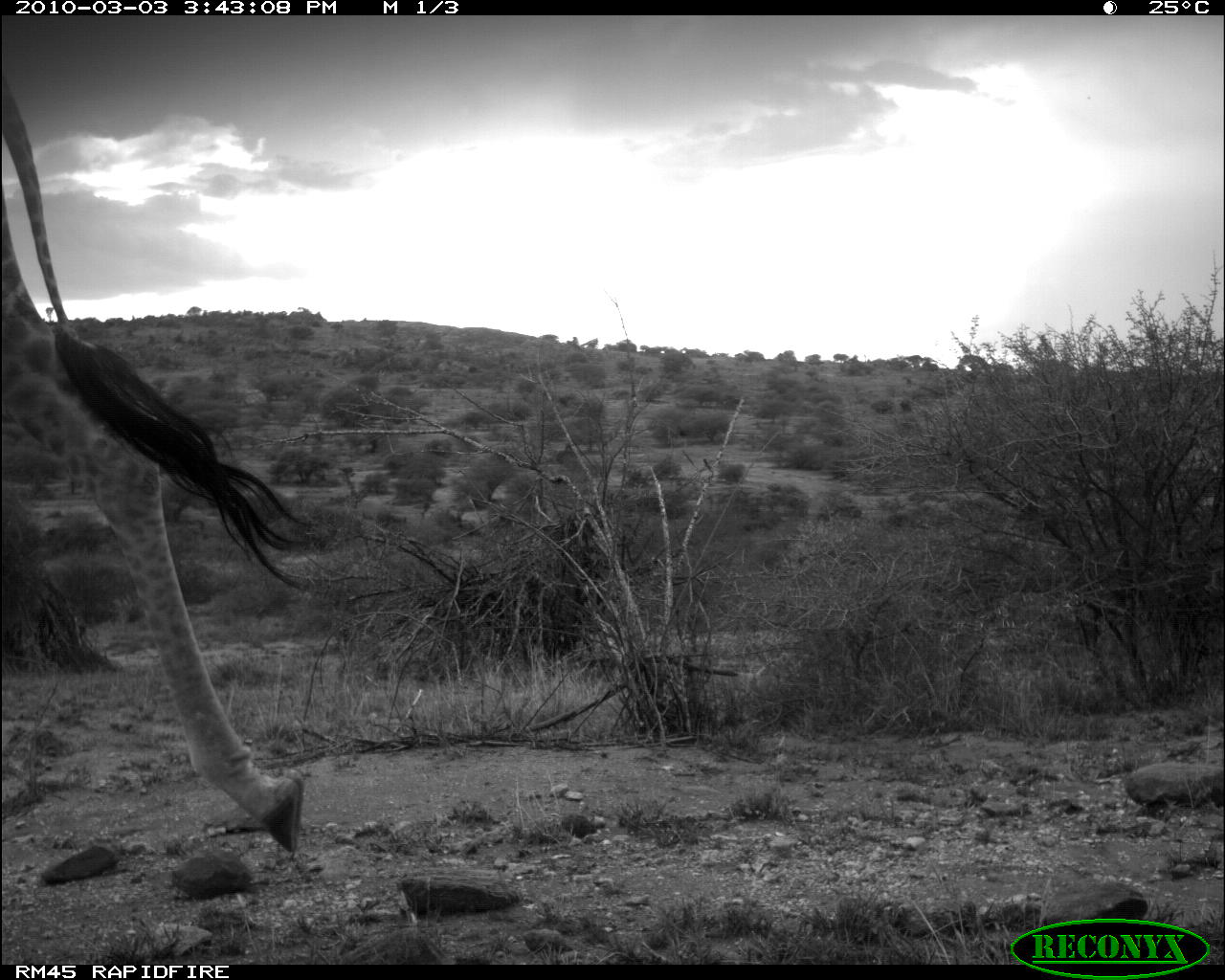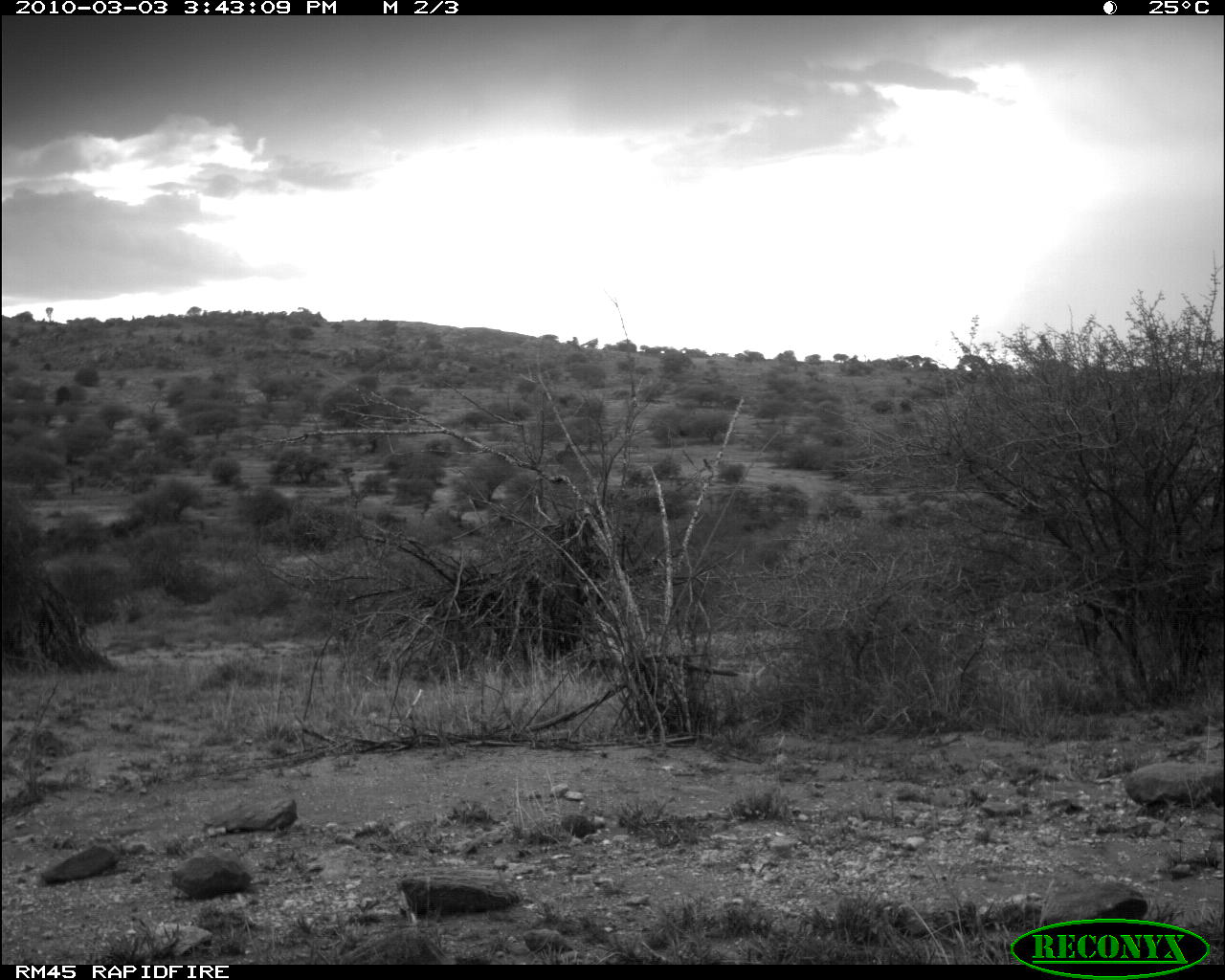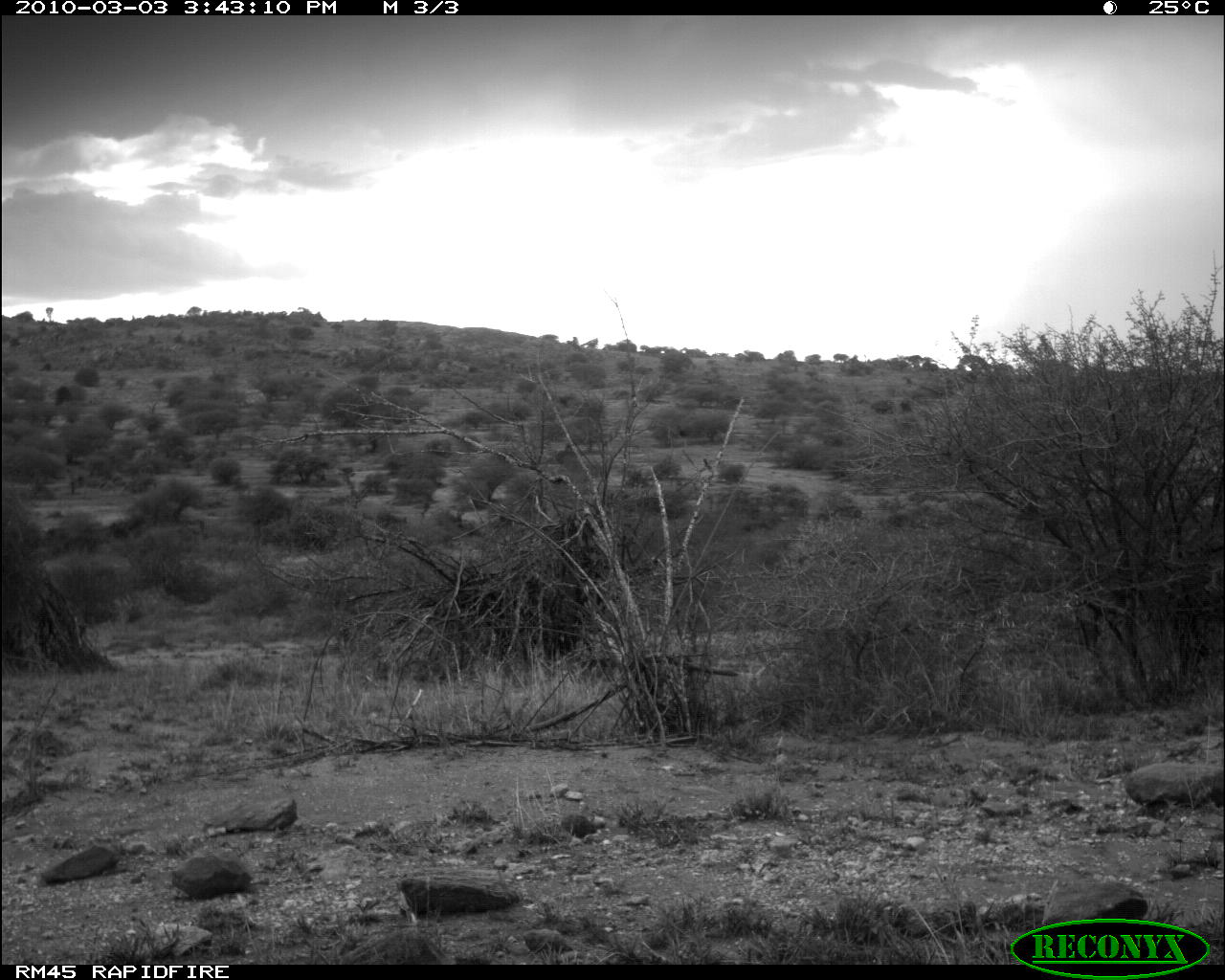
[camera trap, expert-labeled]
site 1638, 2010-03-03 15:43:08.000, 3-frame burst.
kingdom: Animalia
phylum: Chordata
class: Mammalia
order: Artiodactyla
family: Giraffidae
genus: Giraffa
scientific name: Giraffa camelopardalis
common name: giraffe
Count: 1.